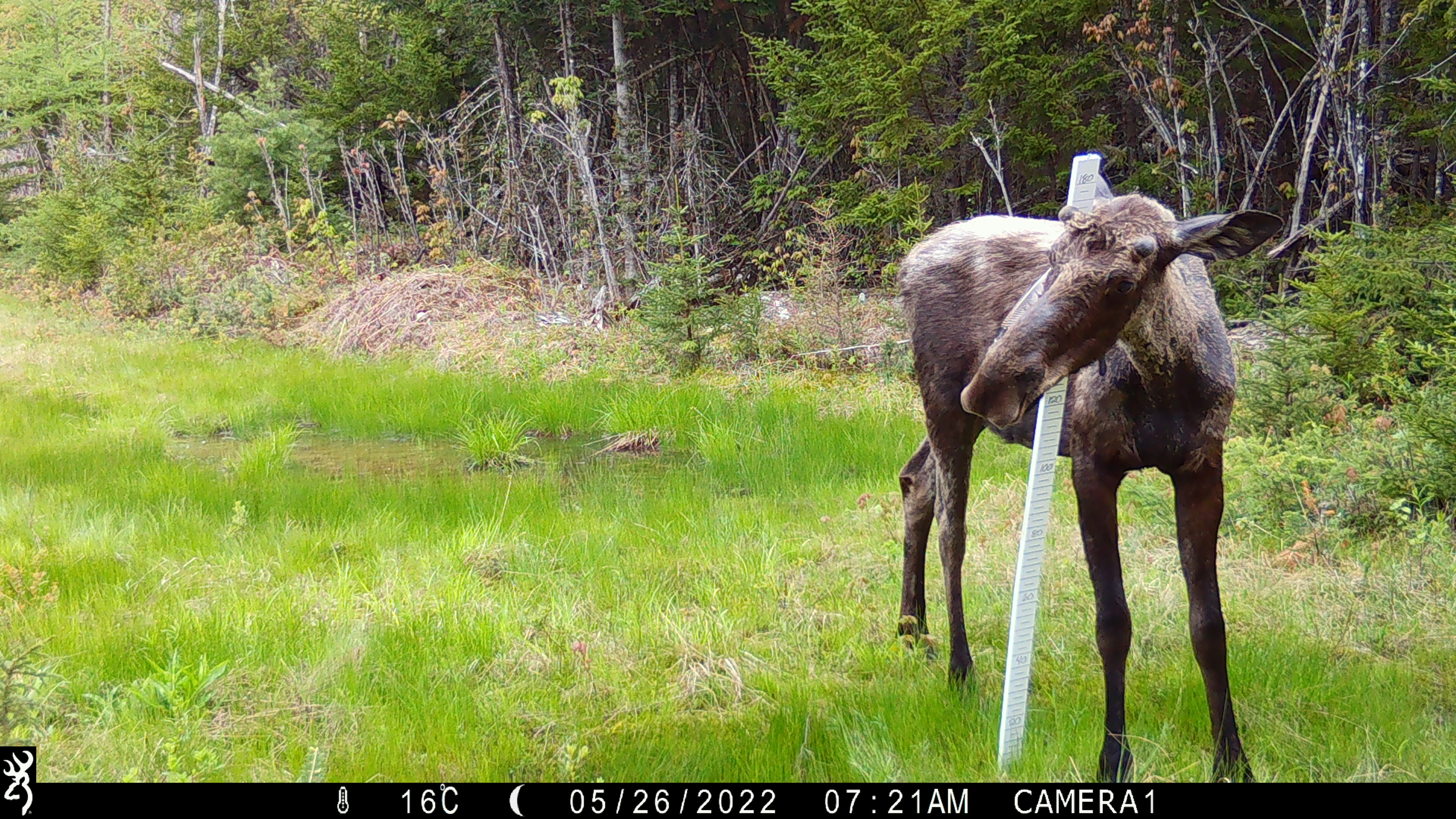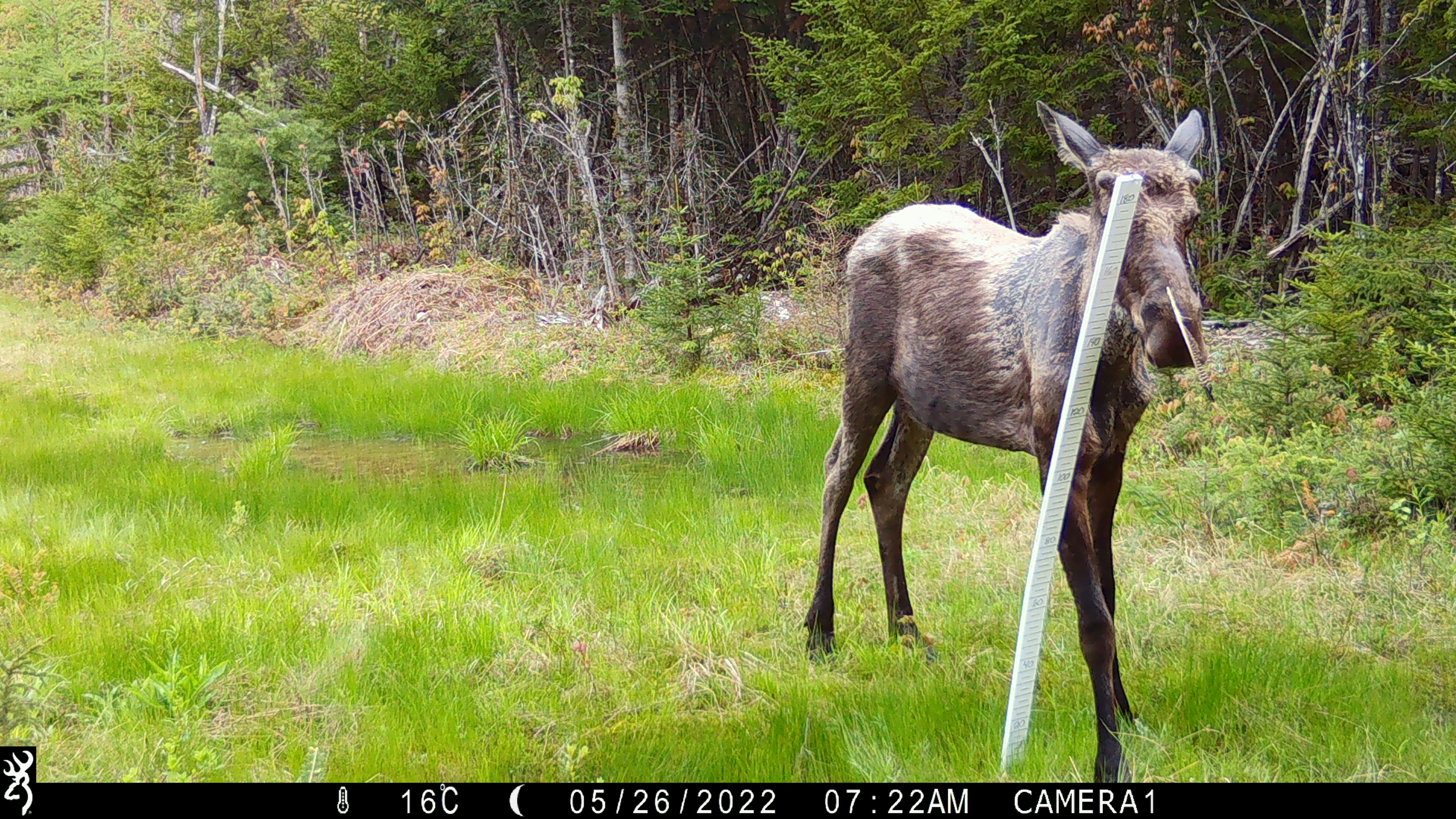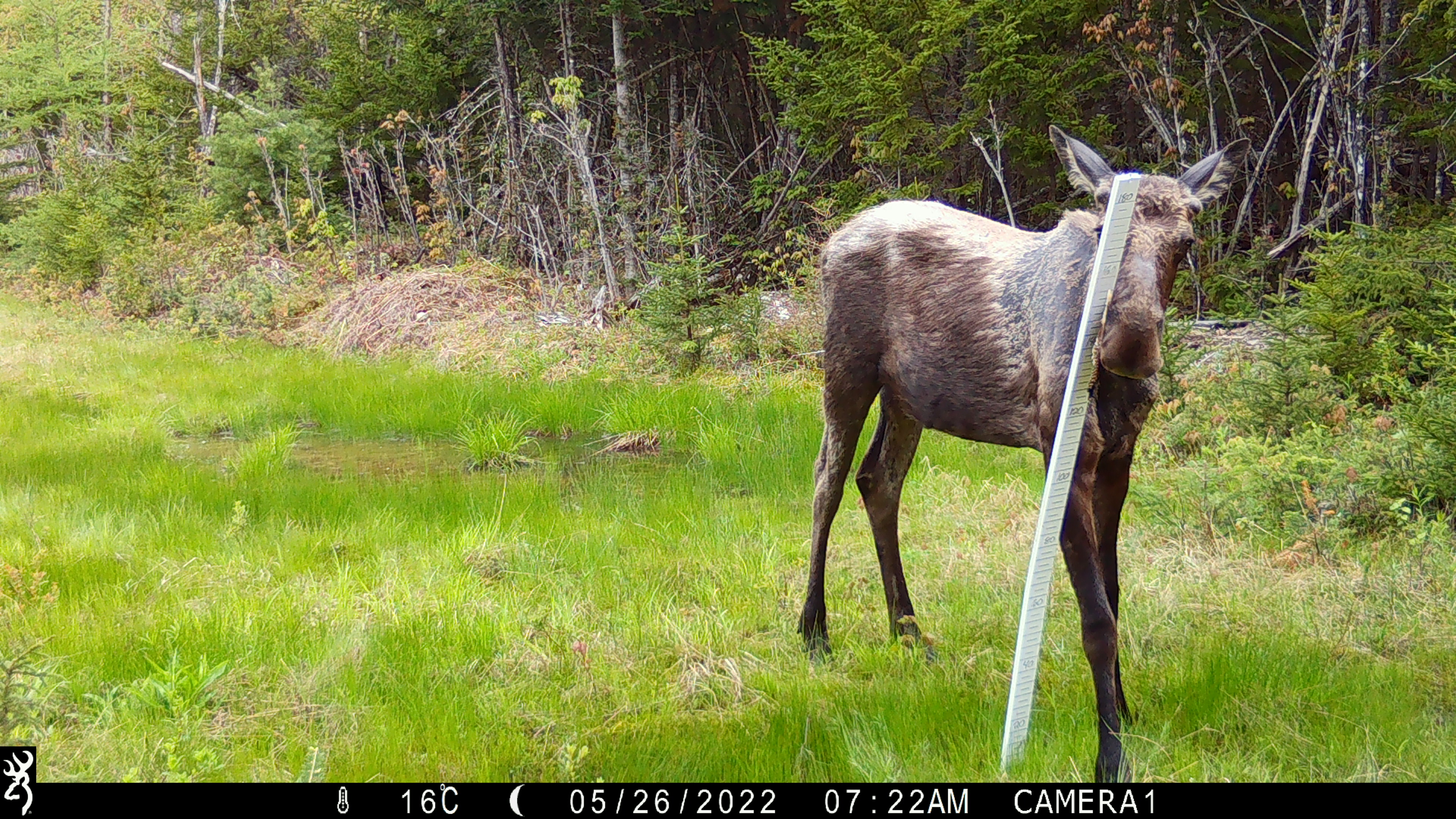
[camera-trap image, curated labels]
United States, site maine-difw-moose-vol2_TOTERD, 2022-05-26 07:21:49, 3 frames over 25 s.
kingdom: Animalia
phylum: Chordata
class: Mammalia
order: Artiodactyla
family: Cervidae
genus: Alces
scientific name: Alces alces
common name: moose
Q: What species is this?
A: Moose (Alces alces).